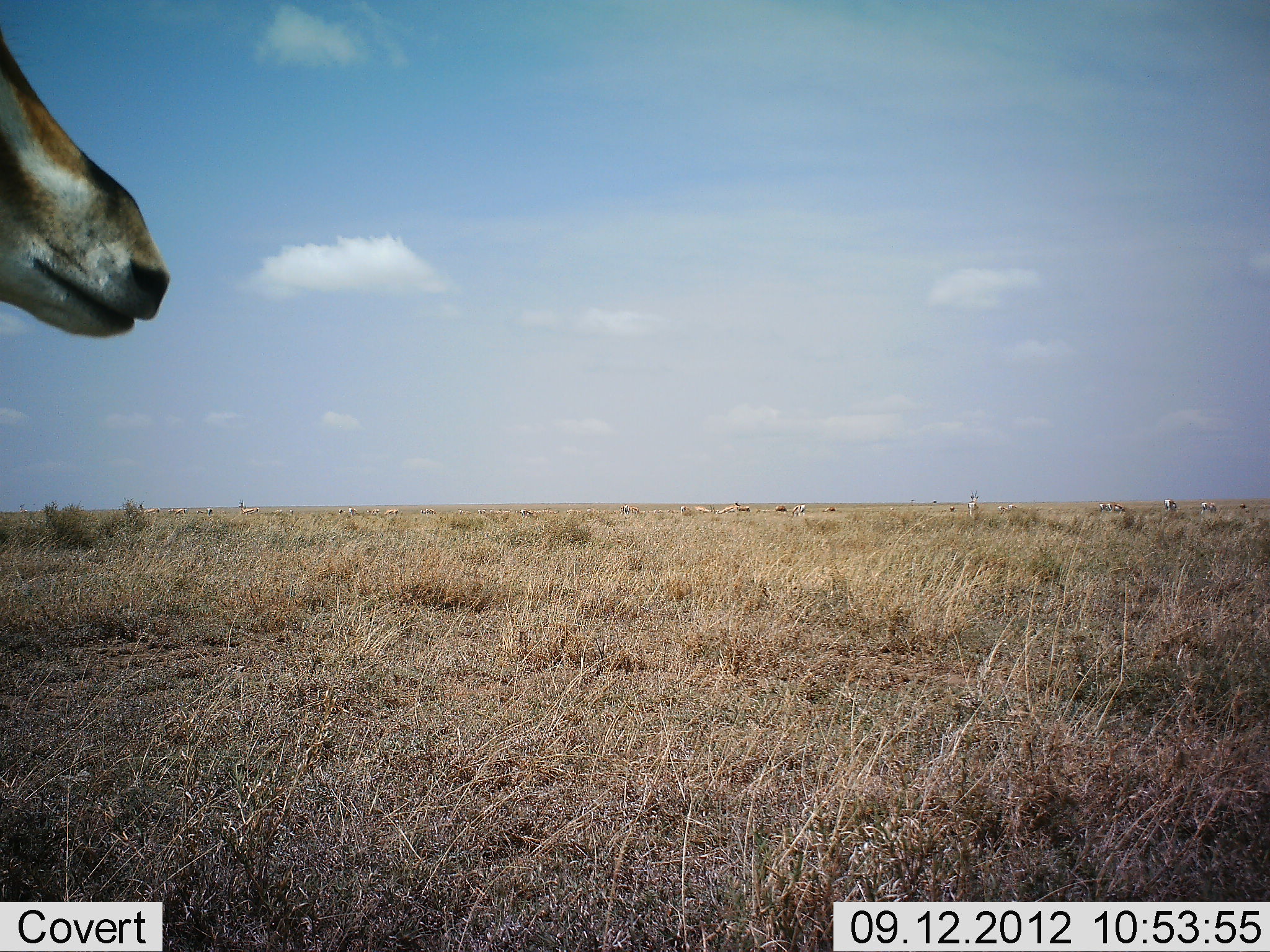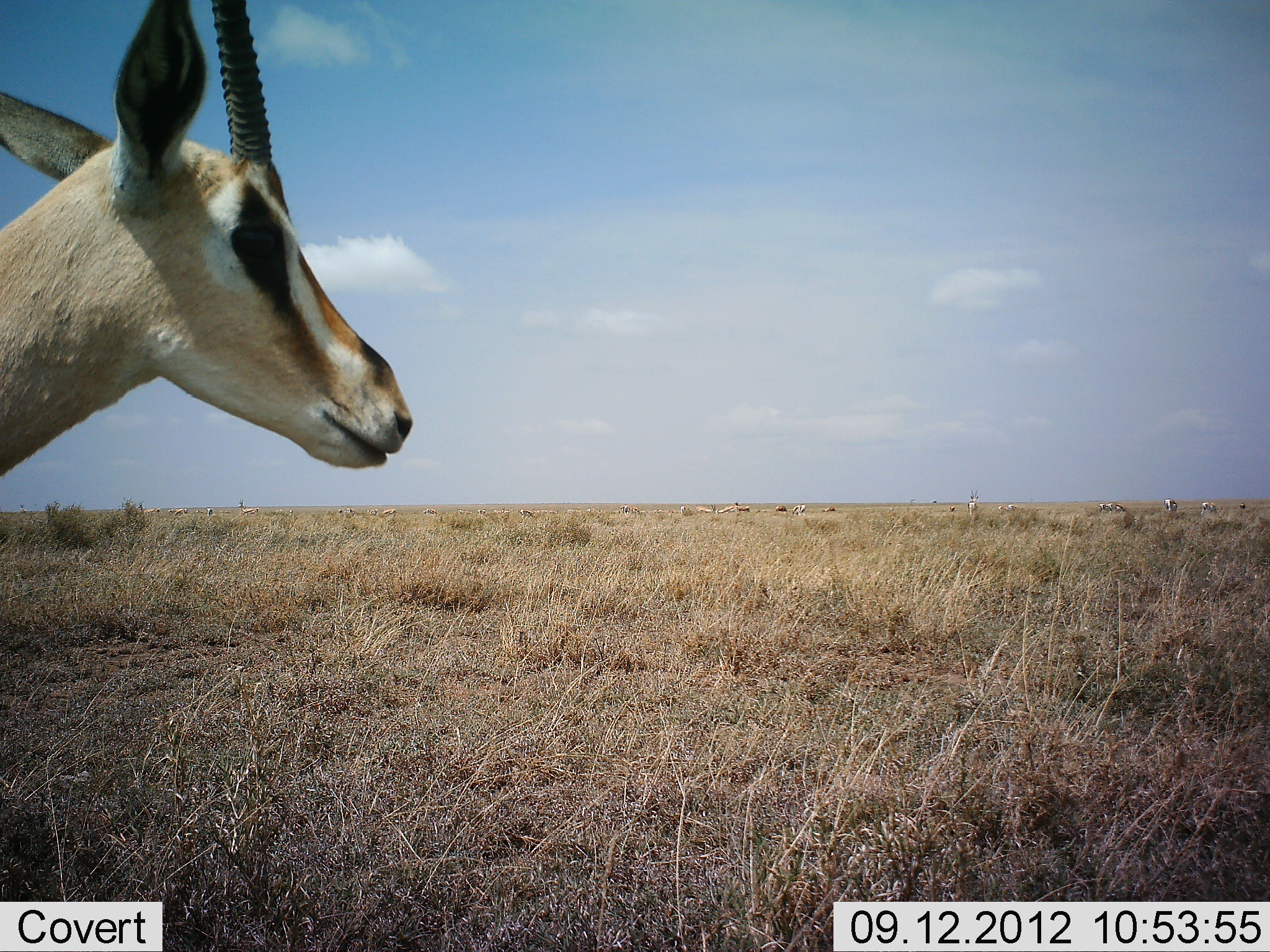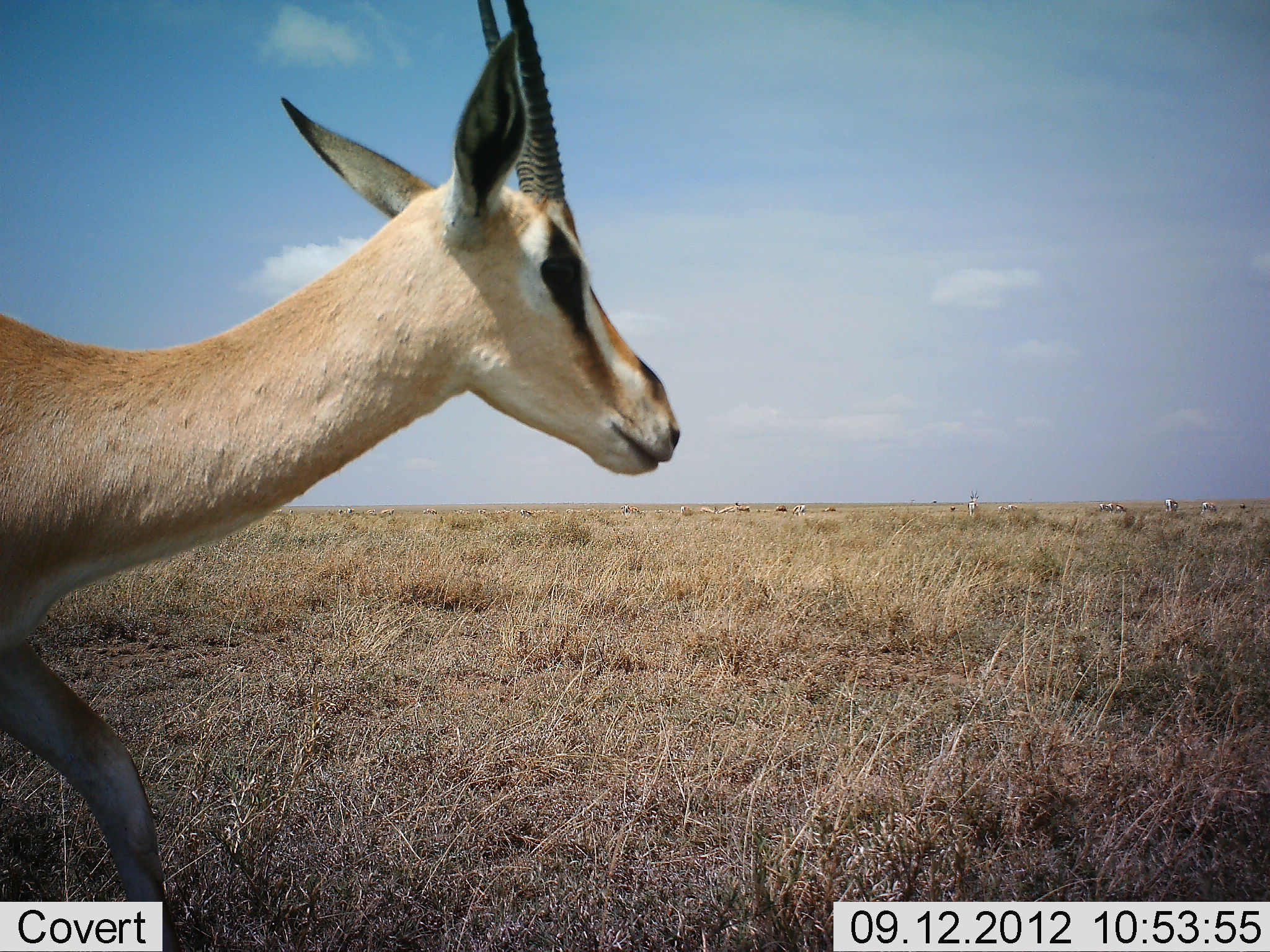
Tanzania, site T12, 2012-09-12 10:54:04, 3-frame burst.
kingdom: Animalia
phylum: Chordata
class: Mammalia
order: Artiodactyla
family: Bovidae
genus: Nanger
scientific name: Nanger granti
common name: grant's gazelle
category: gazellegrants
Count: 1.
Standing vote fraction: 0%.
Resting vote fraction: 0%.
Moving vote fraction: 100%.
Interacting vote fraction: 0%.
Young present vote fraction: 0%.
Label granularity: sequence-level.